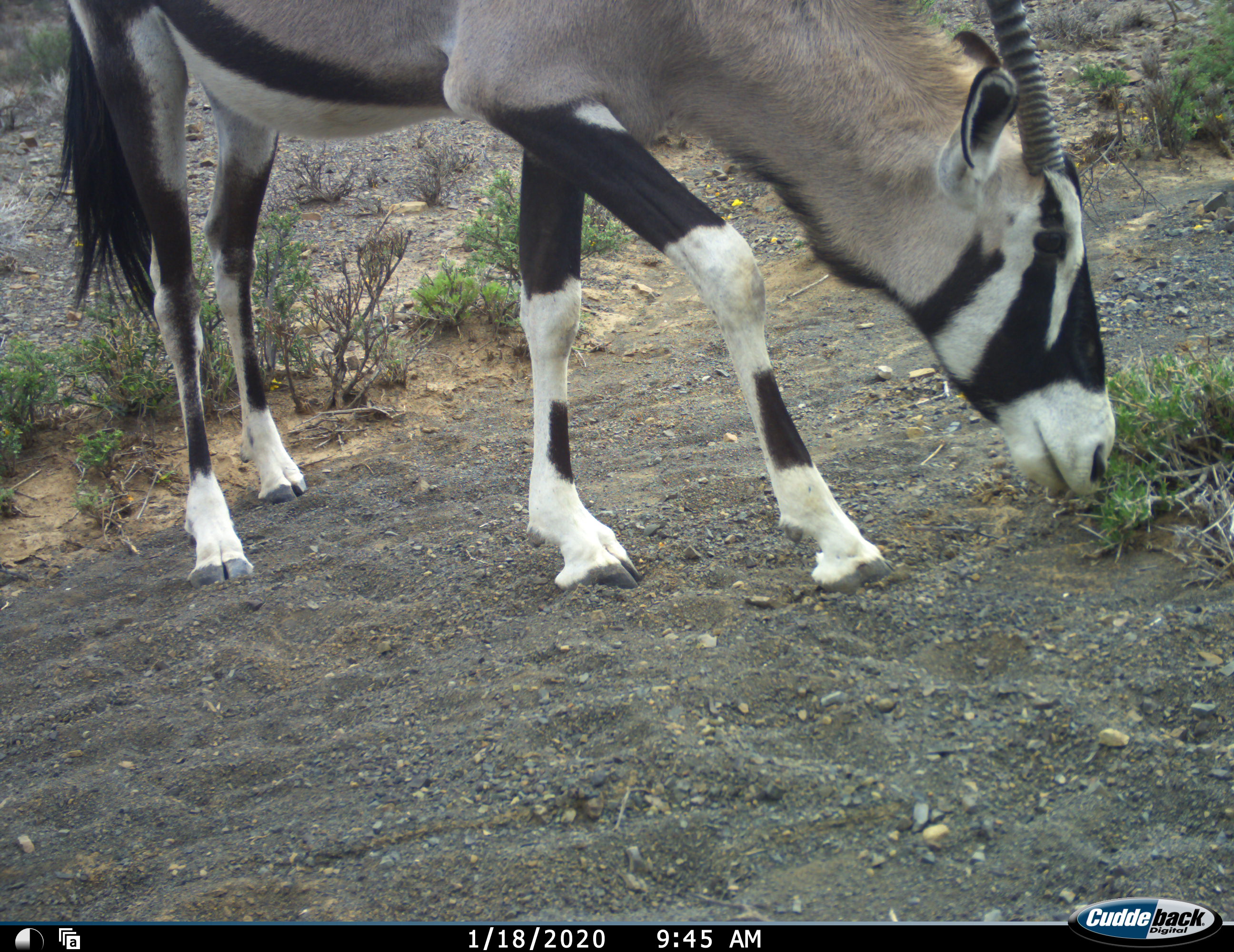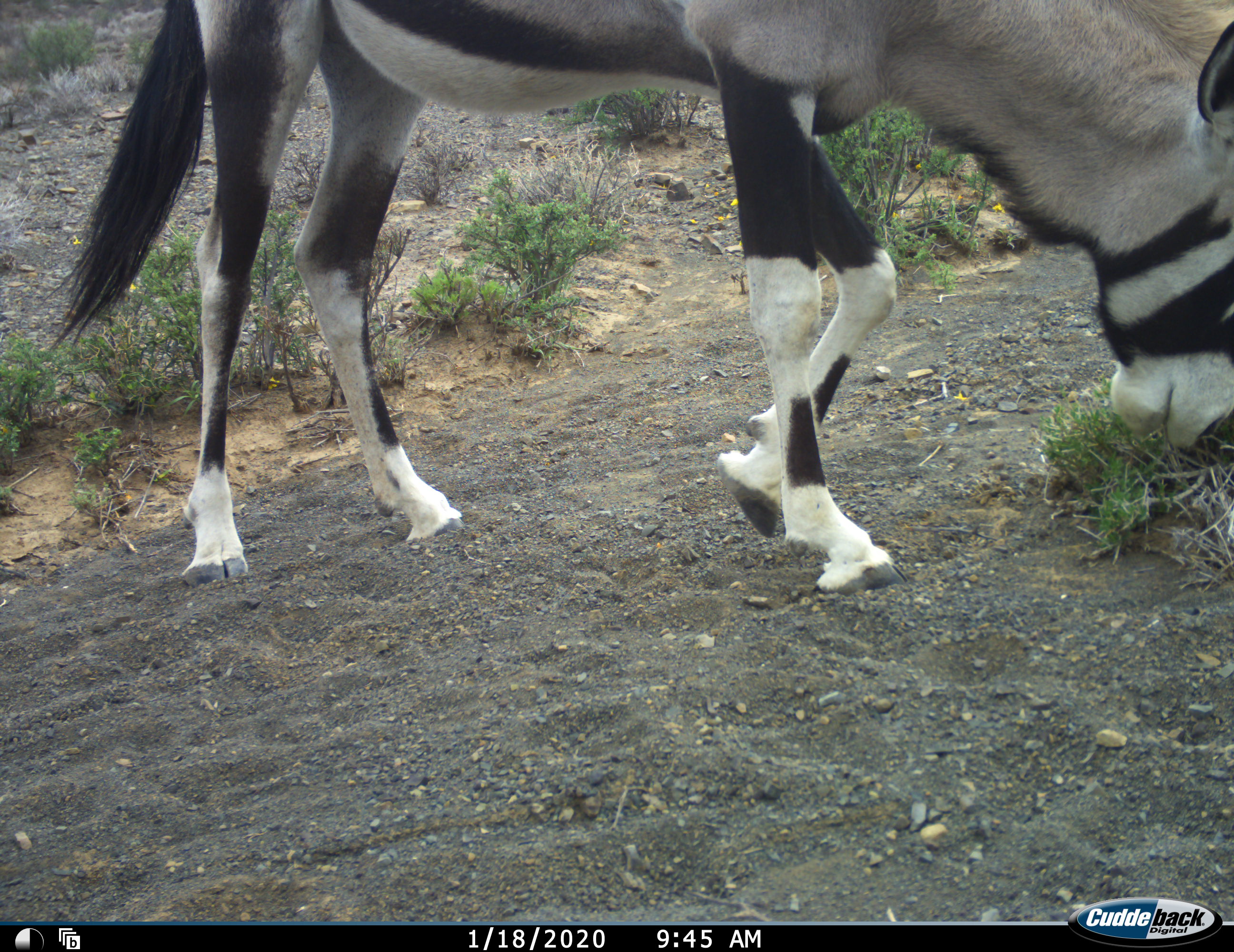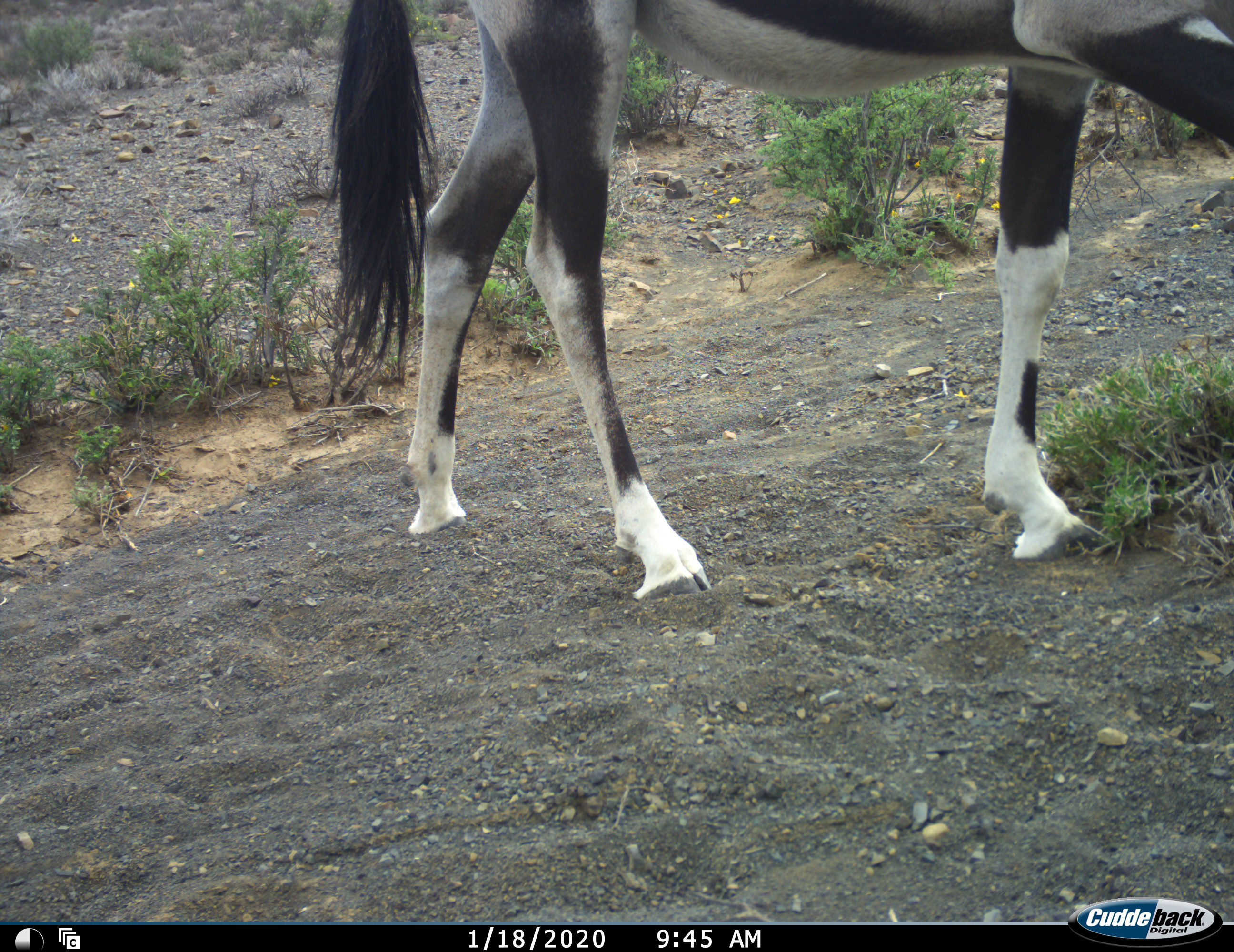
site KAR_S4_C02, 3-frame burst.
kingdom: Animalia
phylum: Chordata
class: Mammalia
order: Artiodactyla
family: Bovidae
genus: Oryx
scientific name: Oryx gazella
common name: gemsbok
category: oryx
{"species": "oryx (gemsbok) (Oryx gazella)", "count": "1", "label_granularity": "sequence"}